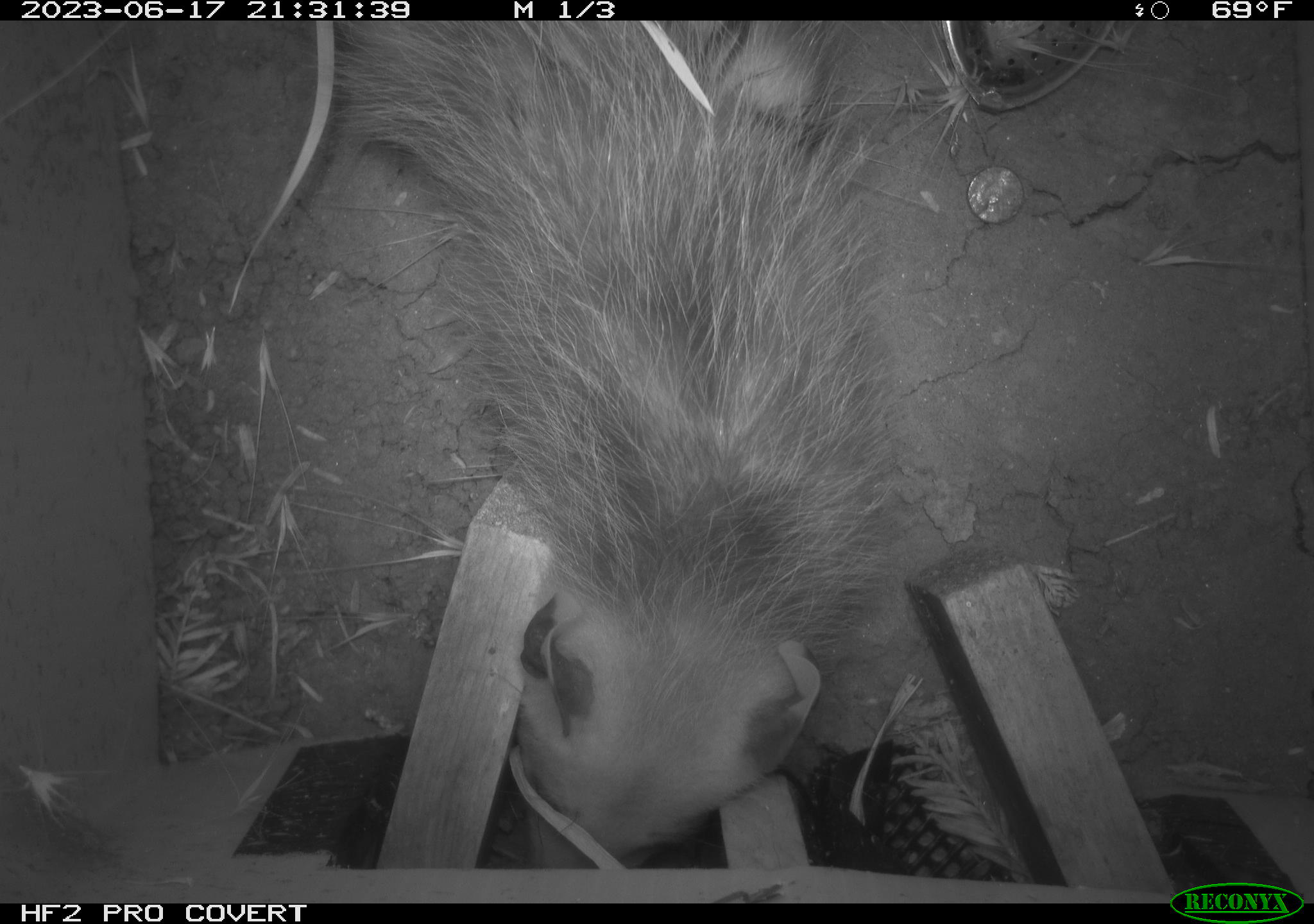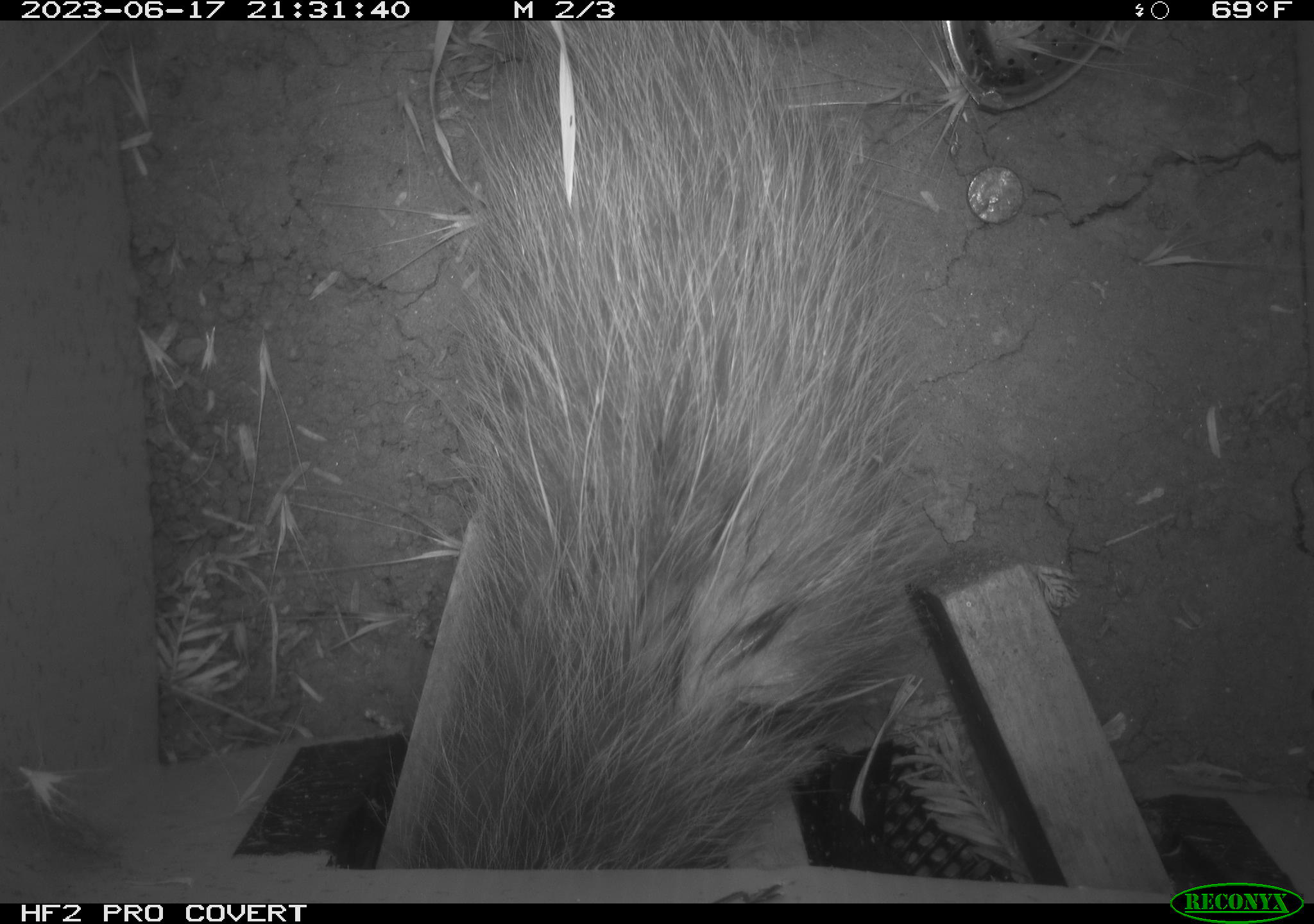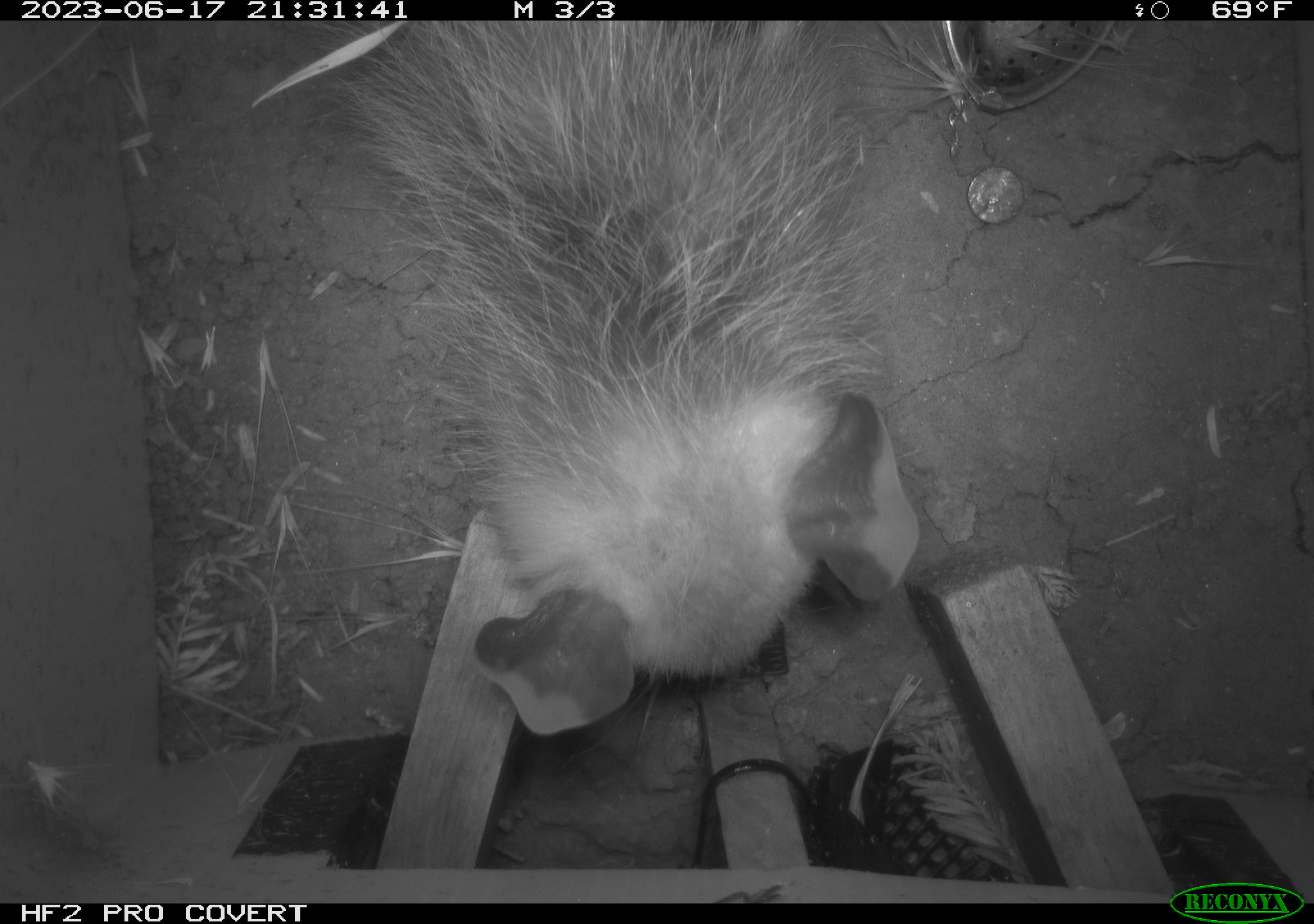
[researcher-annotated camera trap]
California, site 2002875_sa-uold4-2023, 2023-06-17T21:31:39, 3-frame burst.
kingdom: Animalia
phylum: Chordata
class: Mammalia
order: Didelphimorphia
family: Didelphidae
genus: Didelphis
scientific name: Didelphis virginiana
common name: virginia opossum